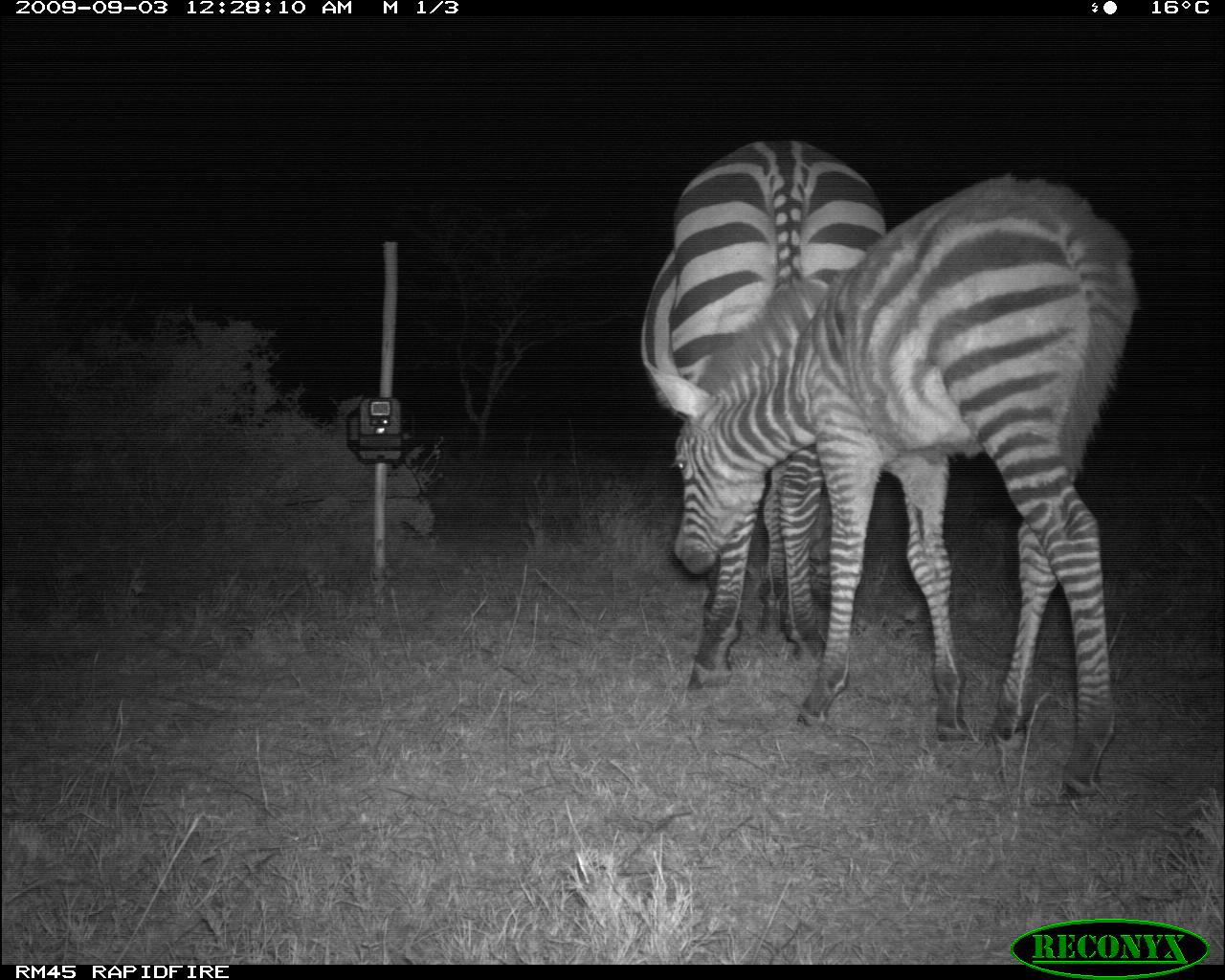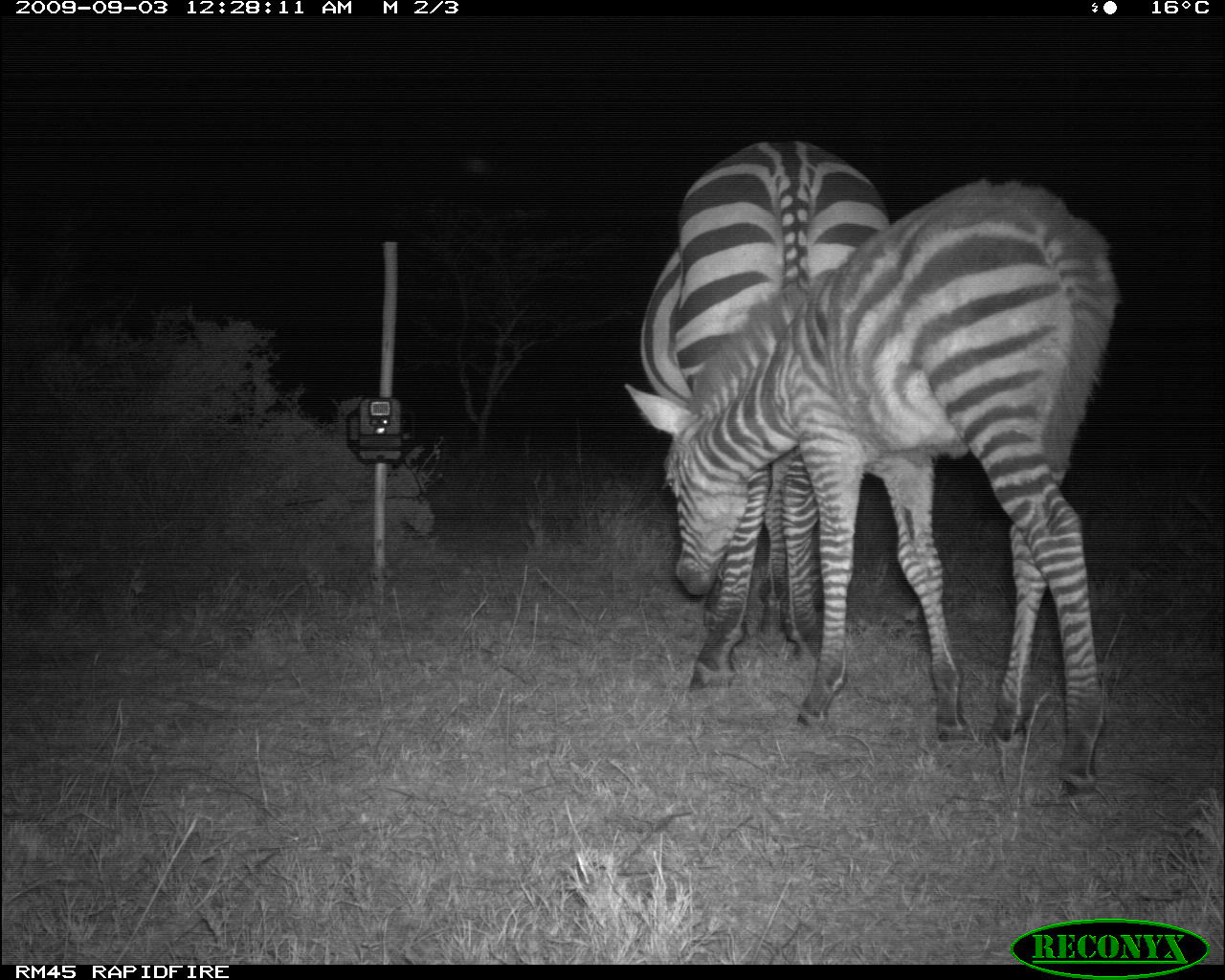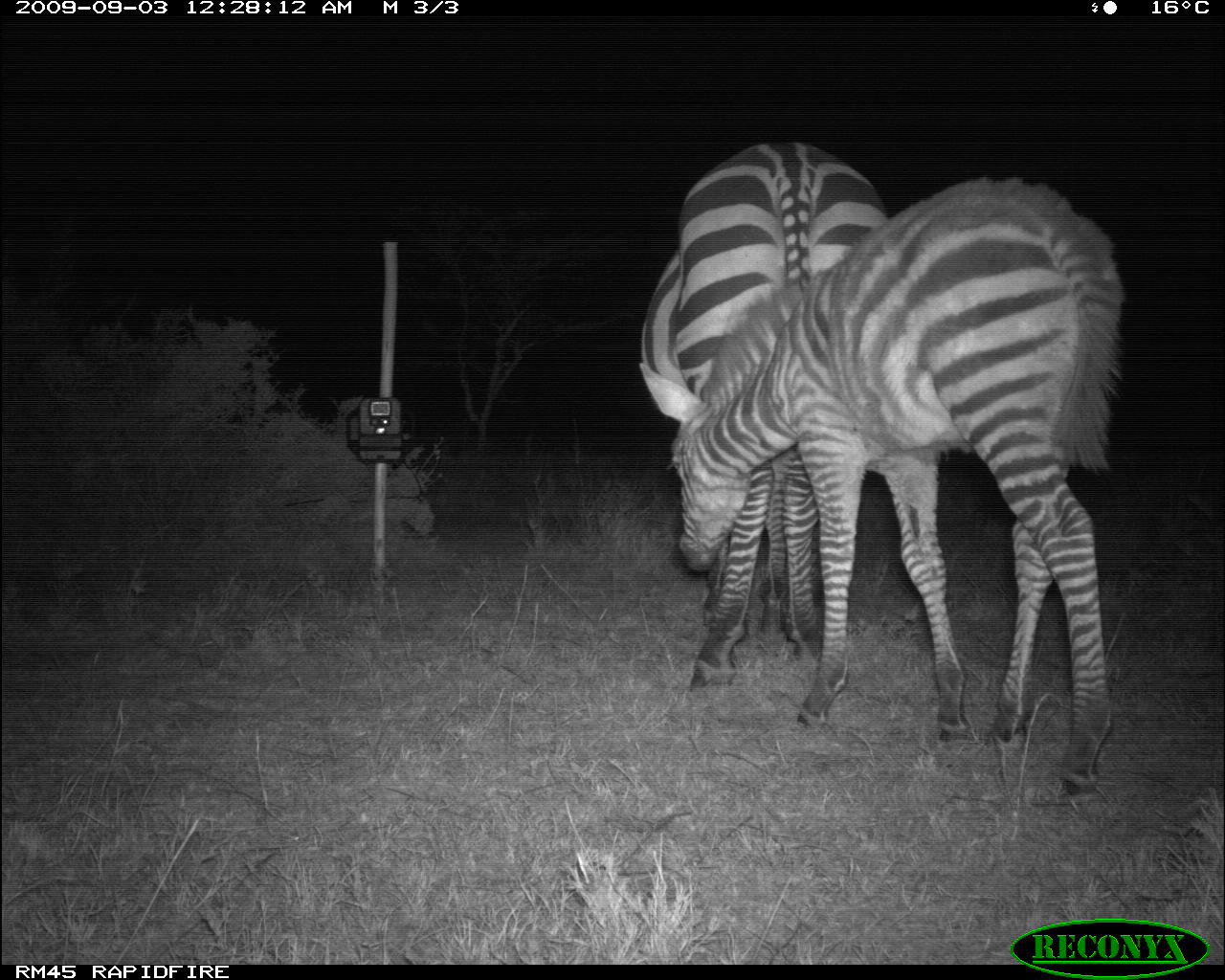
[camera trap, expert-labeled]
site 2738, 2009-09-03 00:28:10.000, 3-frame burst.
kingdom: Animalia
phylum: Chordata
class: Mammalia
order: Perissodactyla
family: Equidae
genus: Equus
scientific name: Equus quagga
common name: plains zebra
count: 2